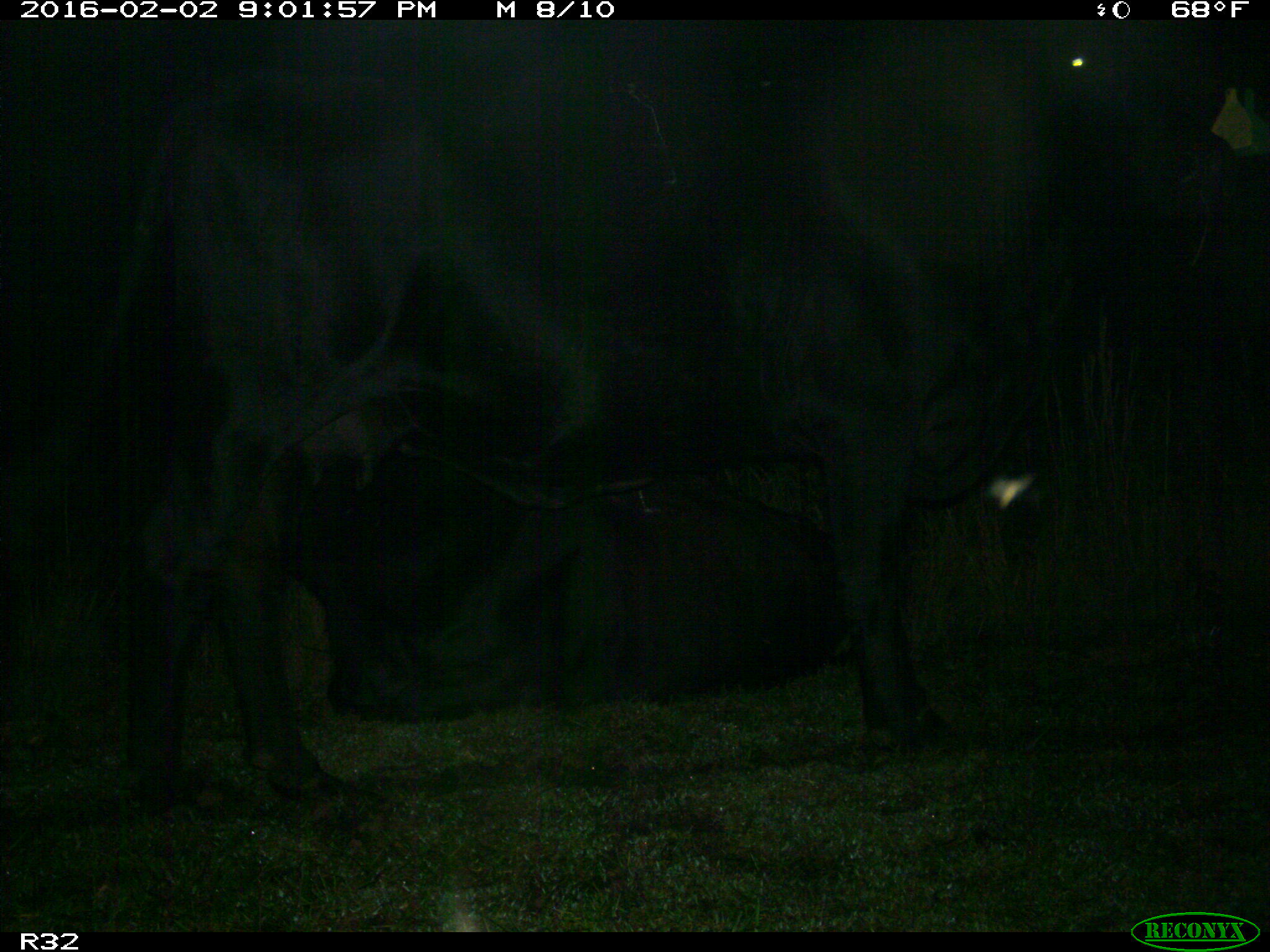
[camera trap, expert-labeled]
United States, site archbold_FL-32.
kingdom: Animalia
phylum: Chordata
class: Mammalia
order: Artiodactyla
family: Bovidae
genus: Bos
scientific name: Bos taurus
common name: domestic cow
Bos taurus (domestic cow).